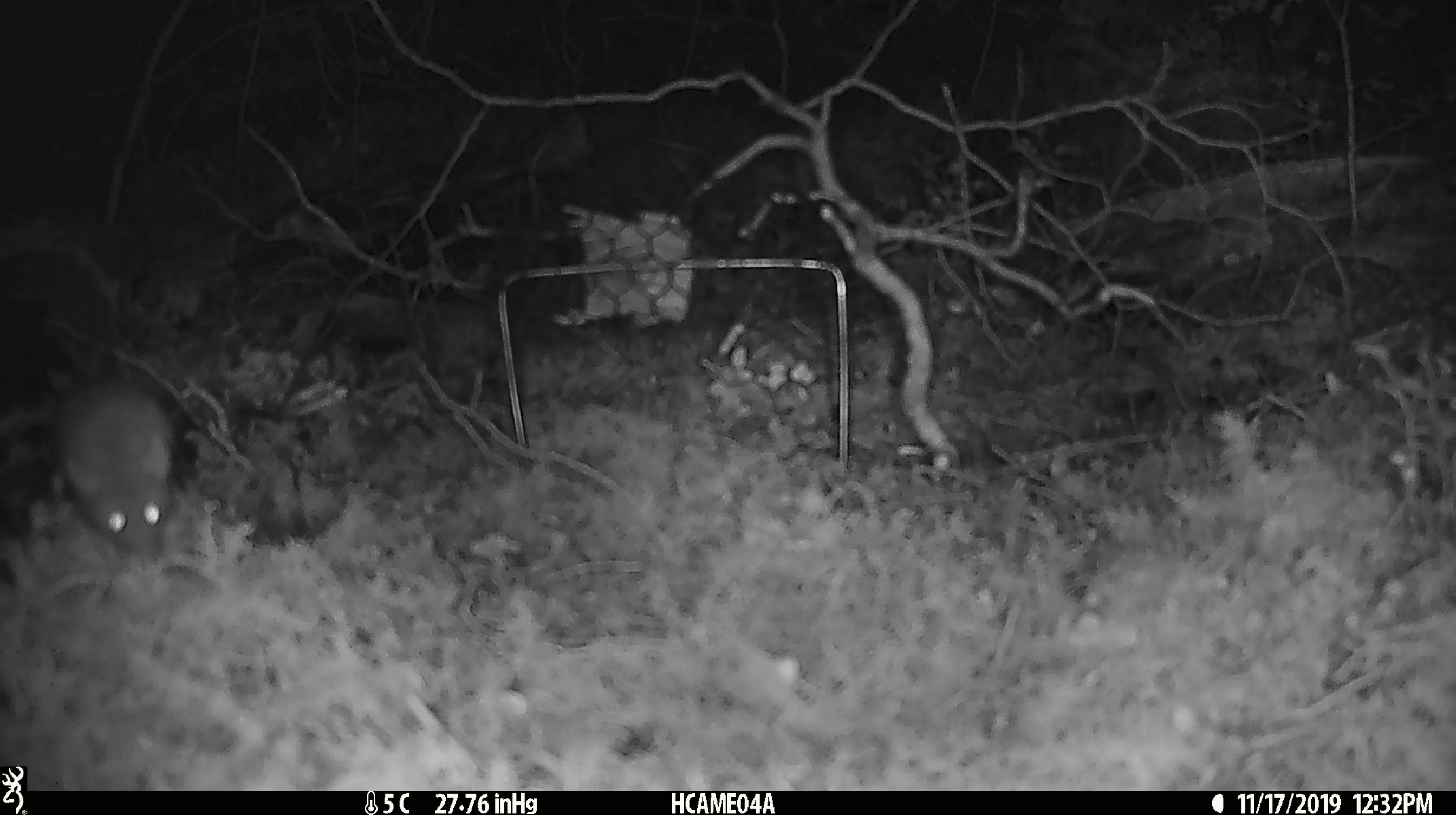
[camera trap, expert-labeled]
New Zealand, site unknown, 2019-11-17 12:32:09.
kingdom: Animalia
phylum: Chordata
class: Mammalia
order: Rodentia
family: Muridae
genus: Mus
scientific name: Mus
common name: mouse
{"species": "mouse (Mus)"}